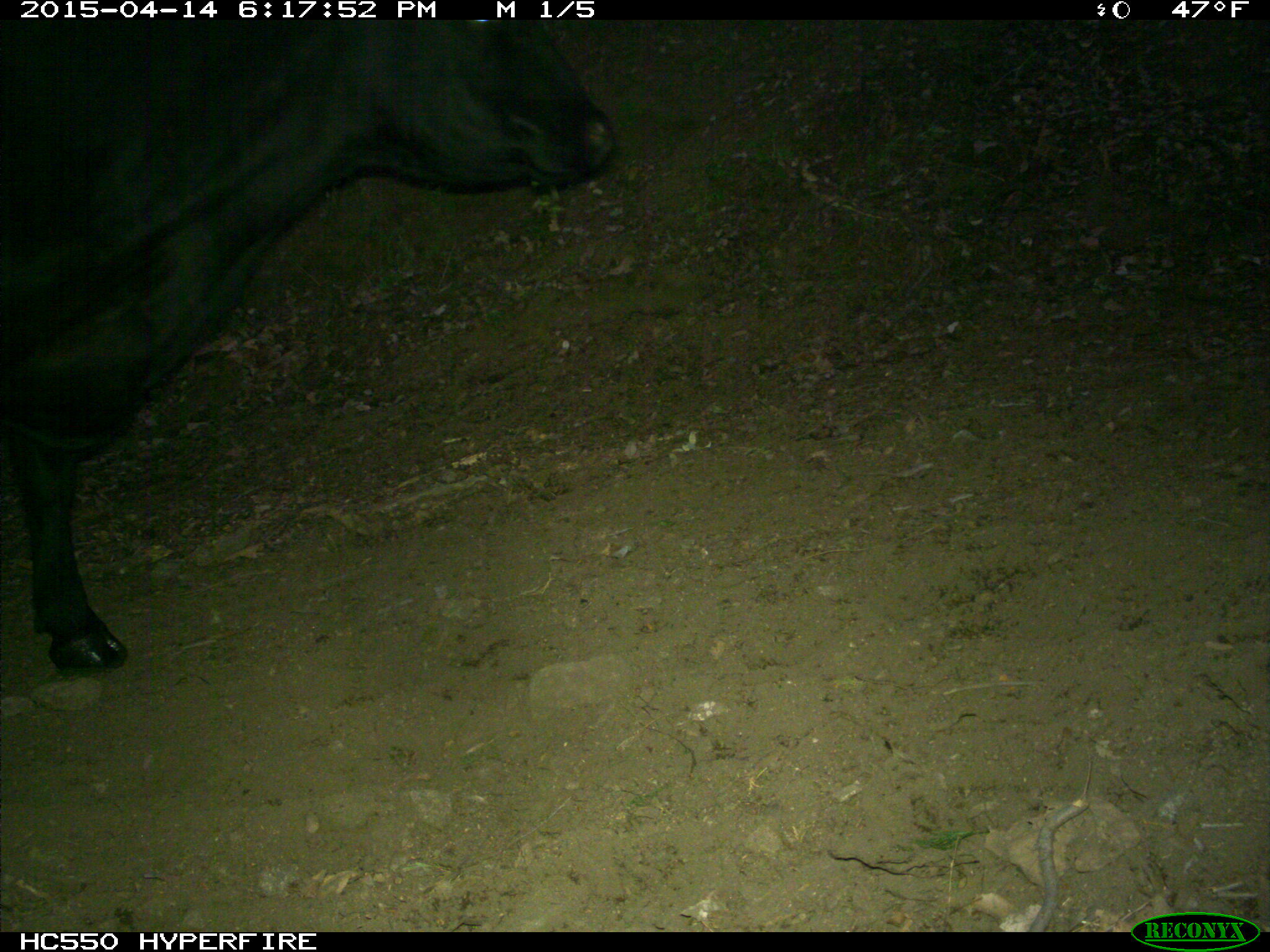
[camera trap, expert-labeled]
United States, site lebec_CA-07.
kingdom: Animalia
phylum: Chordata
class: Mammalia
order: Artiodactyla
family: Bovidae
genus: Bos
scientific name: Bos taurus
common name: domestic cow